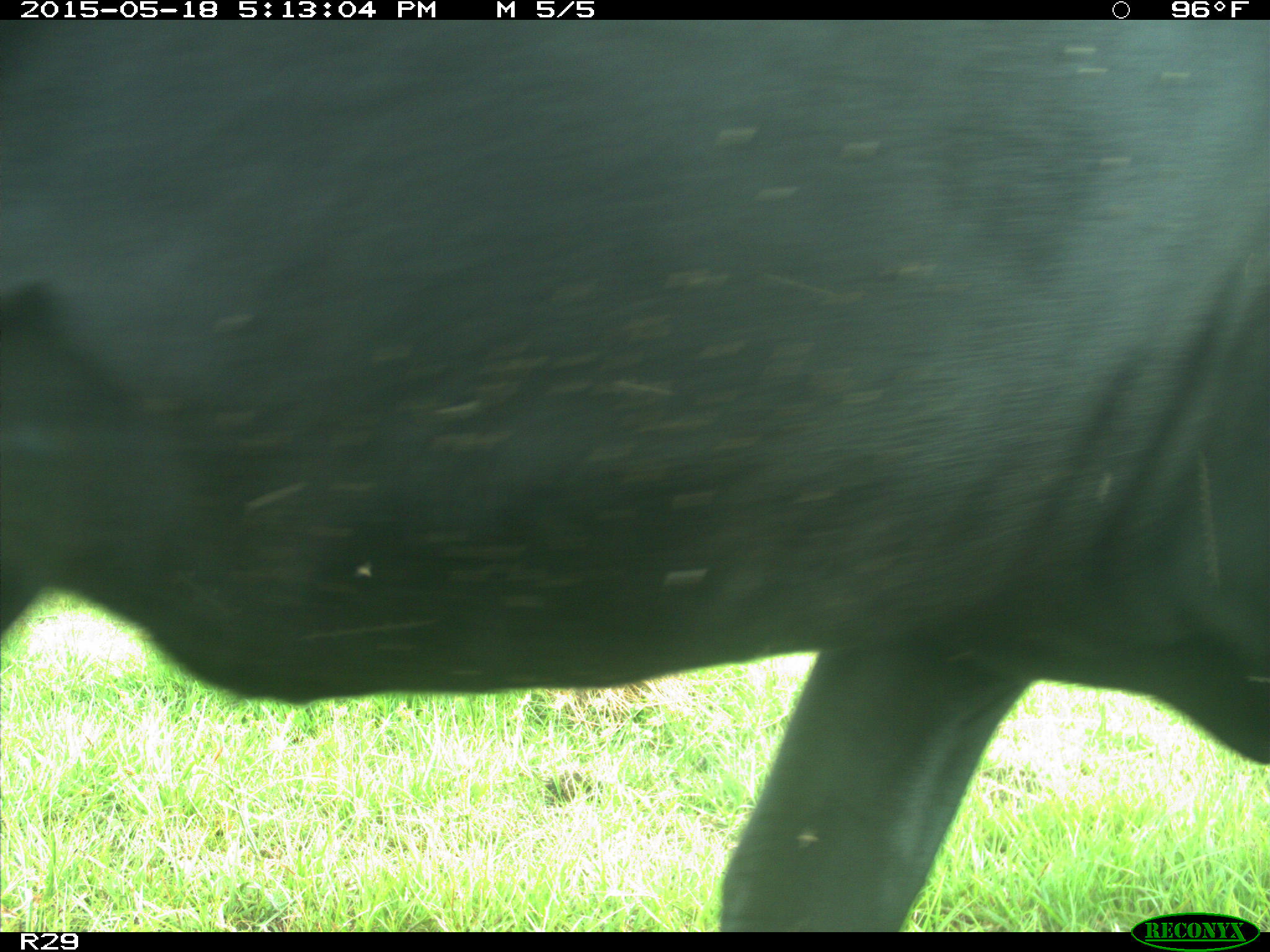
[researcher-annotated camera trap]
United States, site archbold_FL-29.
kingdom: Animalia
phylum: Chordata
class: Mammalia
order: Artiodactyla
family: Bovidae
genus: Bos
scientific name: Bos taurus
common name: domestic cow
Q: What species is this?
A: Bos taurus (domestic cow).